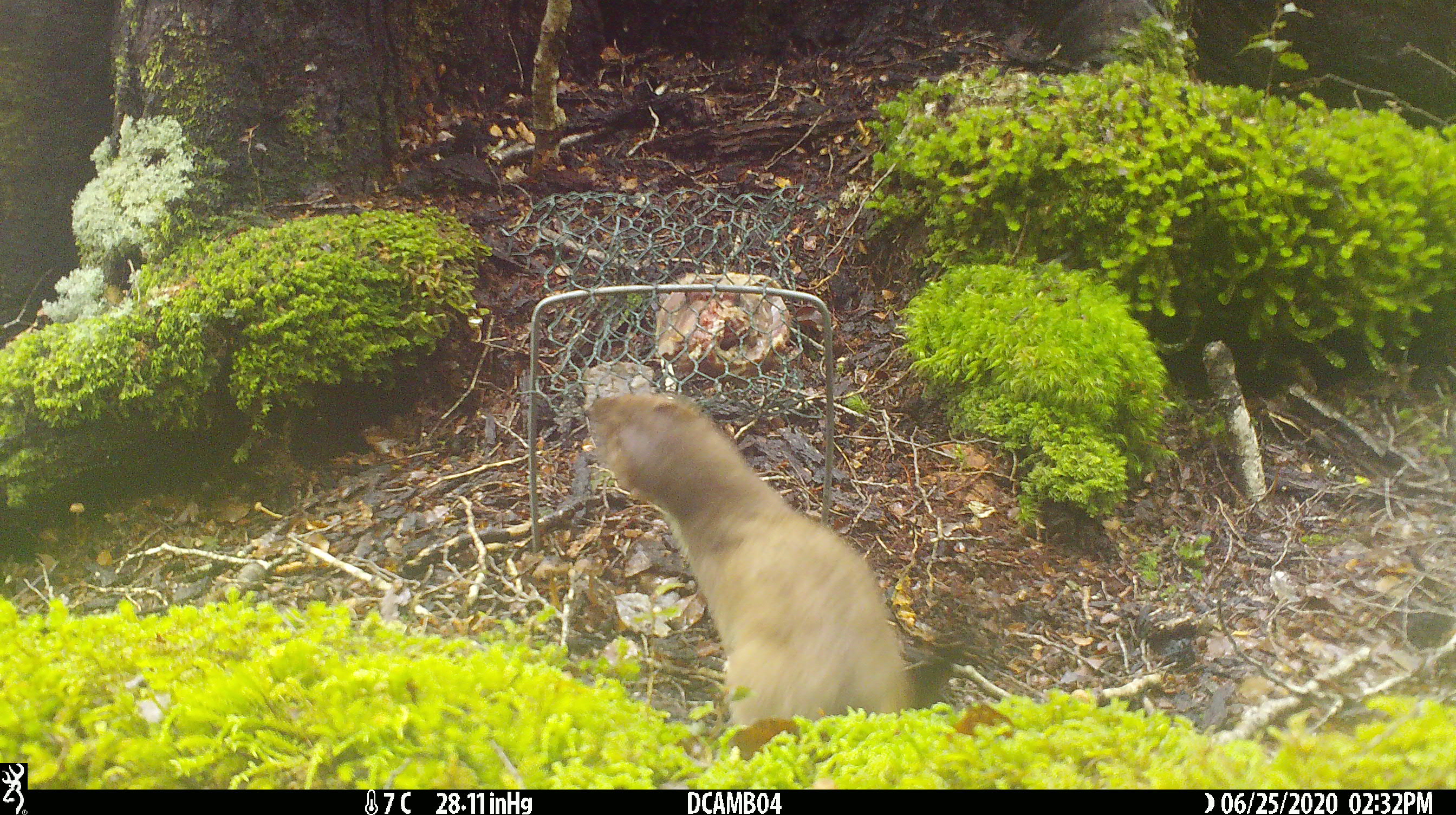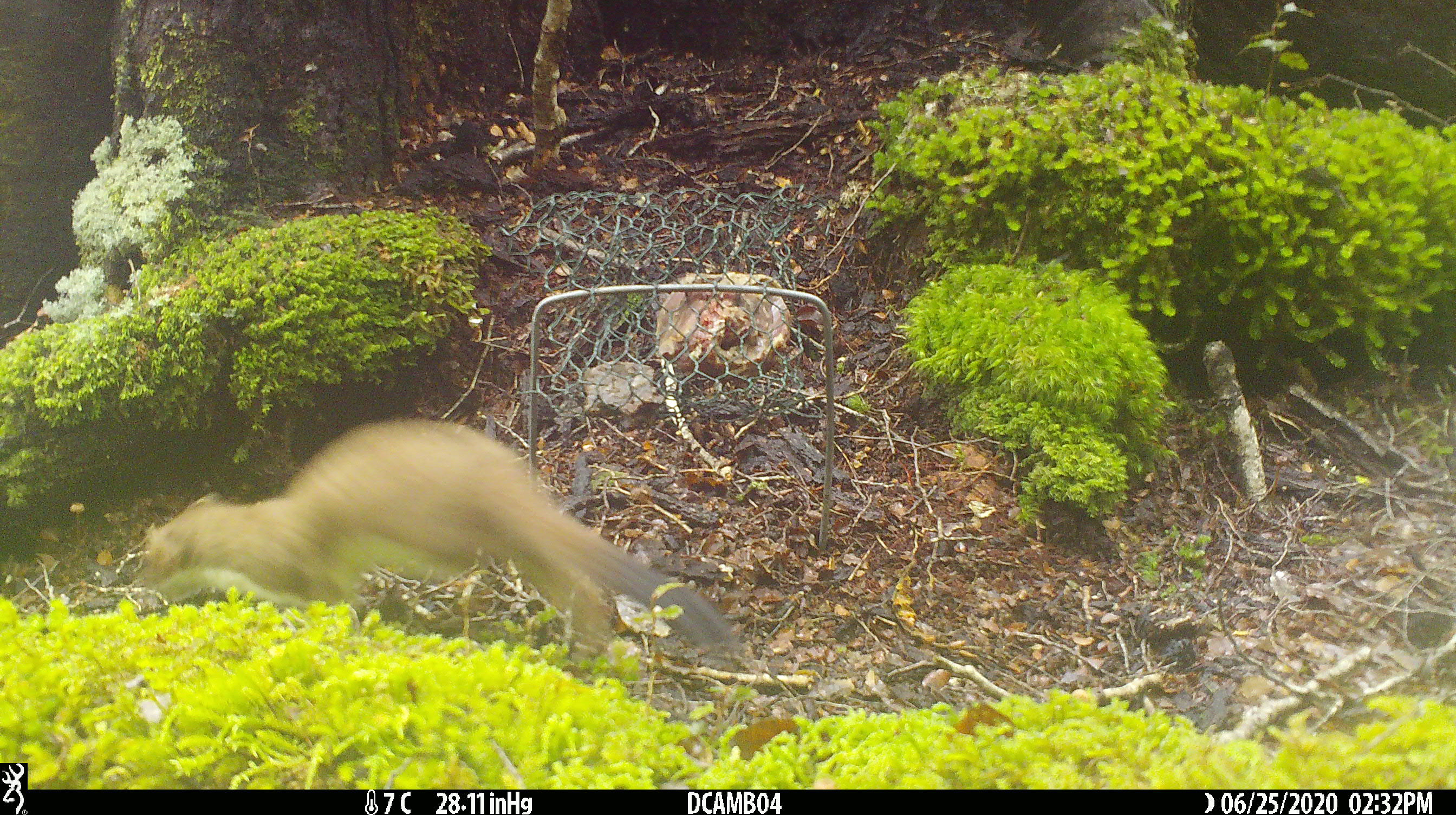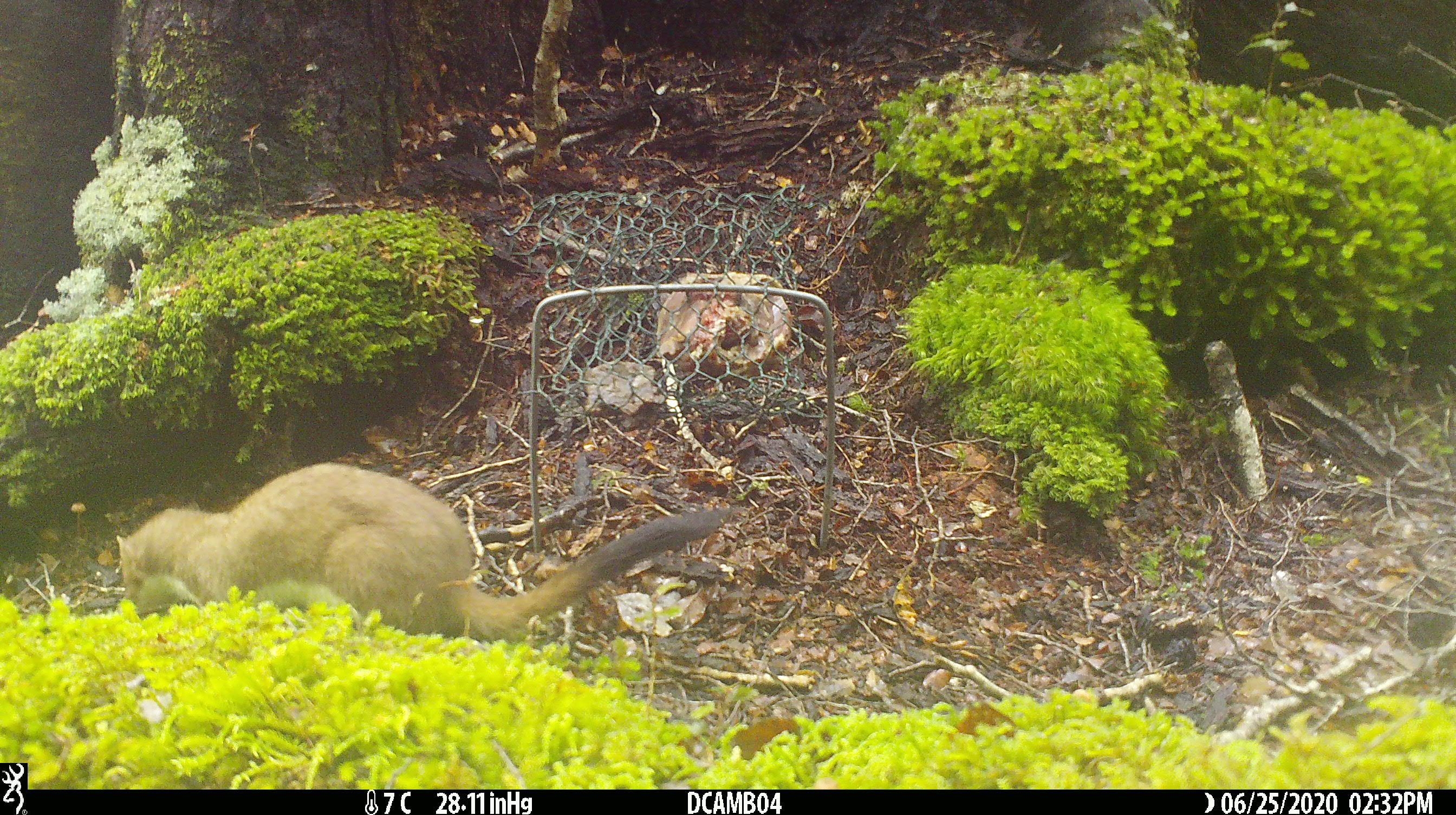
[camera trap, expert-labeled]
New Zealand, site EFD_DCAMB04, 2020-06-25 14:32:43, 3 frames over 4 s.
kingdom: Animalia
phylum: Chordata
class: Mammalia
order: Carnivora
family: Mustelidae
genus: Mustela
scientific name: Mustela erminea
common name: stoat